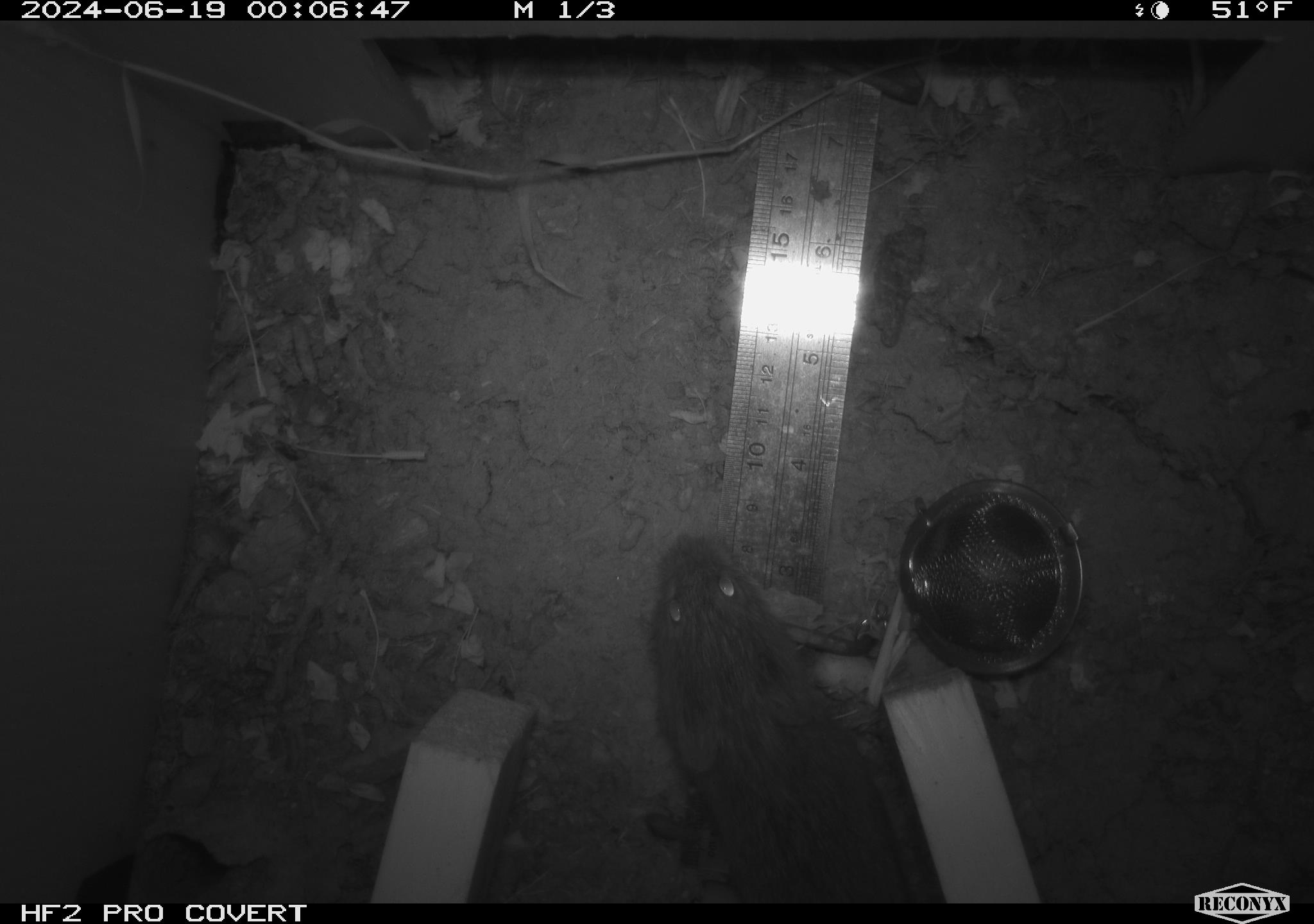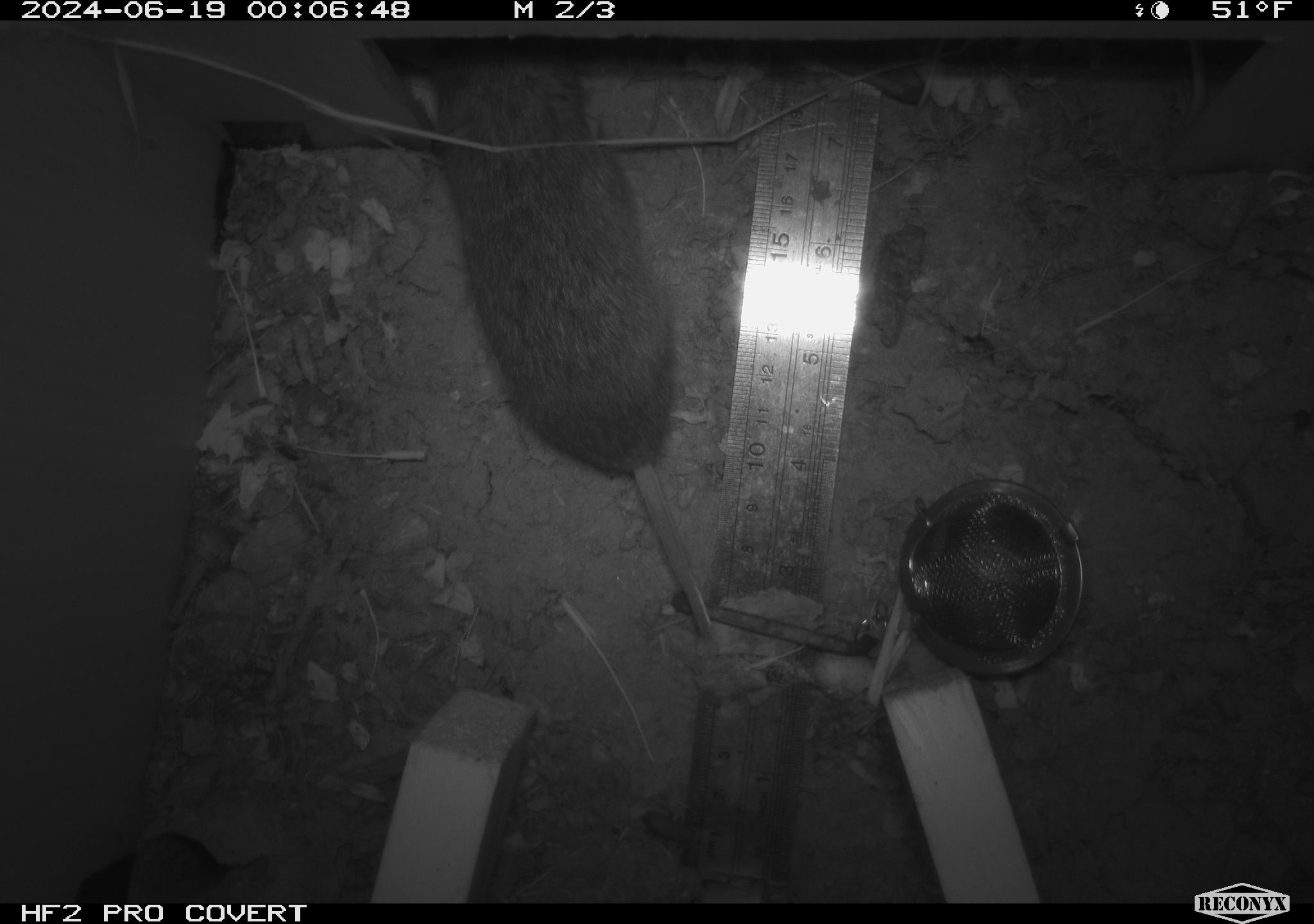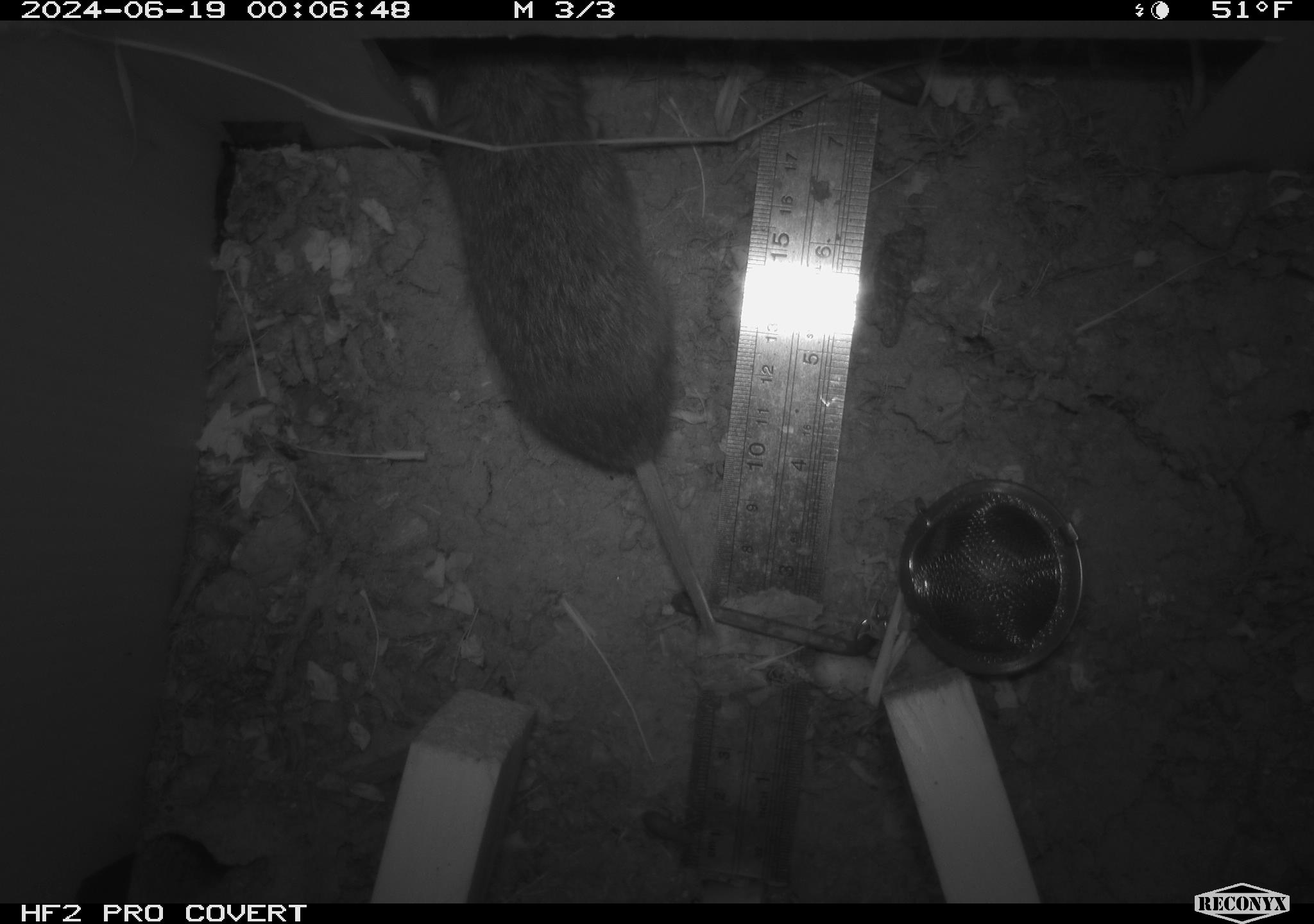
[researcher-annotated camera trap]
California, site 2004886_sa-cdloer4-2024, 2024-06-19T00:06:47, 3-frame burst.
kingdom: Animalia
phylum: Chordata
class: Mammalia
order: Rodentia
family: Cricetidae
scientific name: Arvicolinae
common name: voles, lemmings, and muskrats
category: arvicolinae subfamily